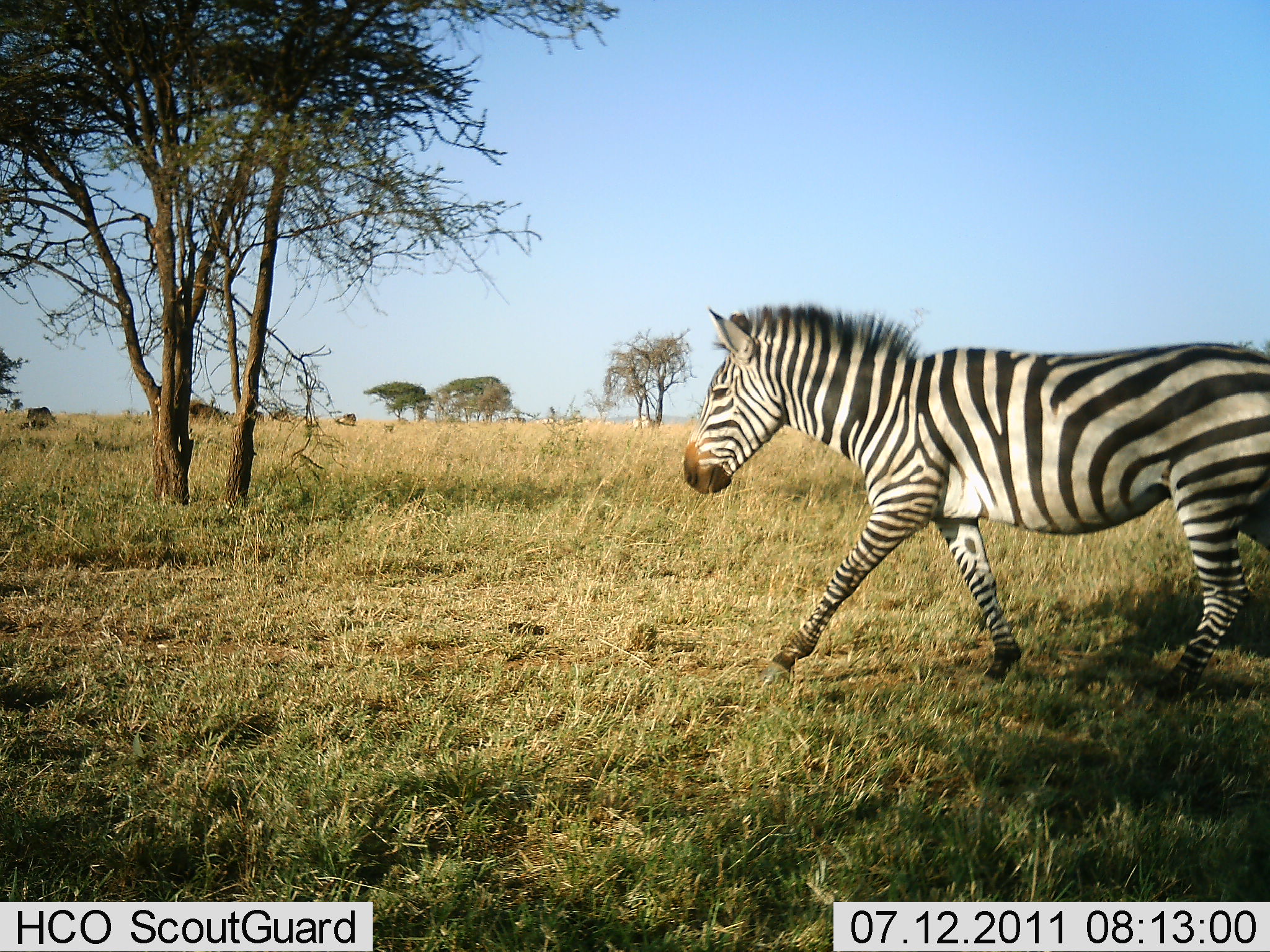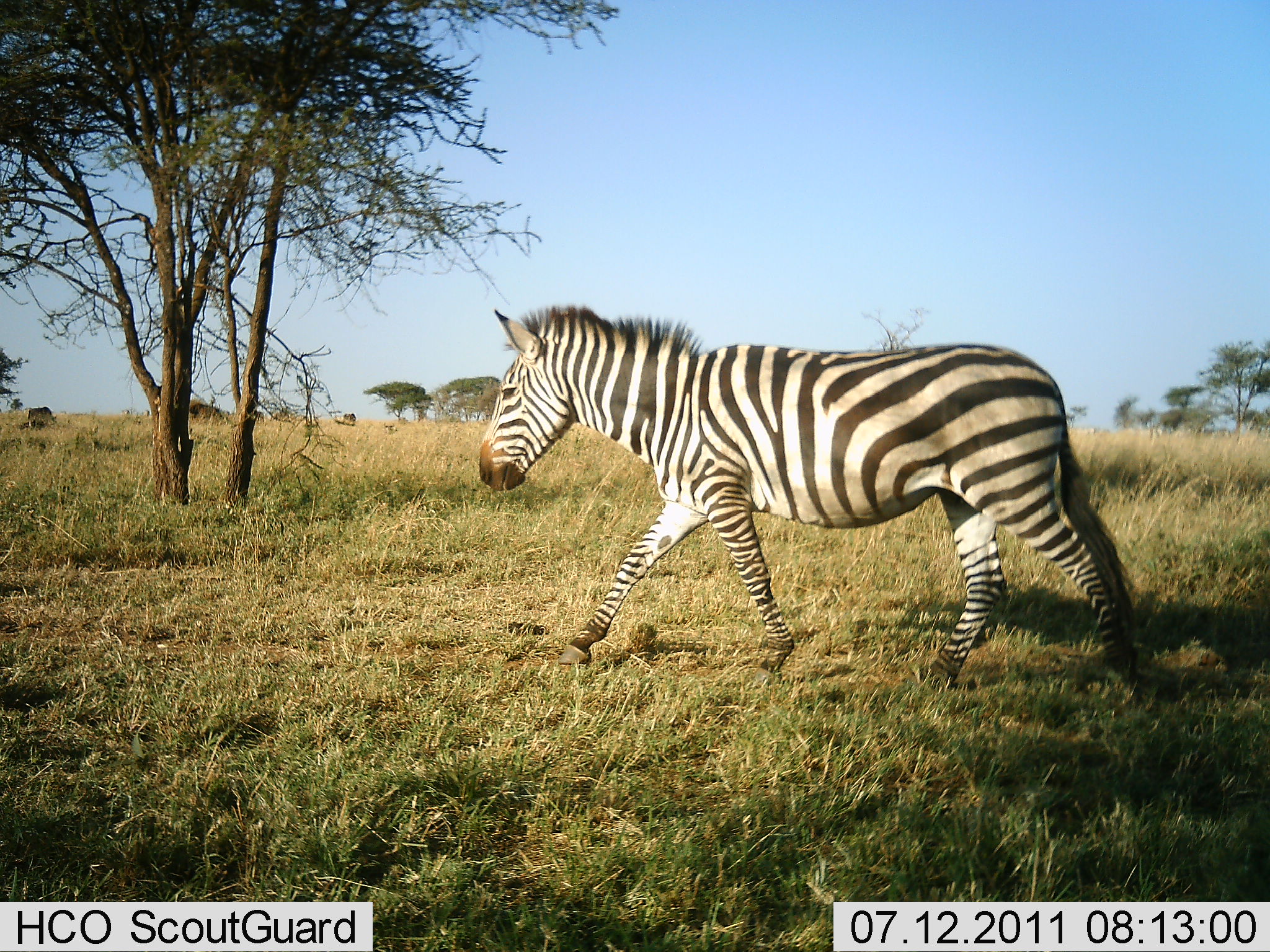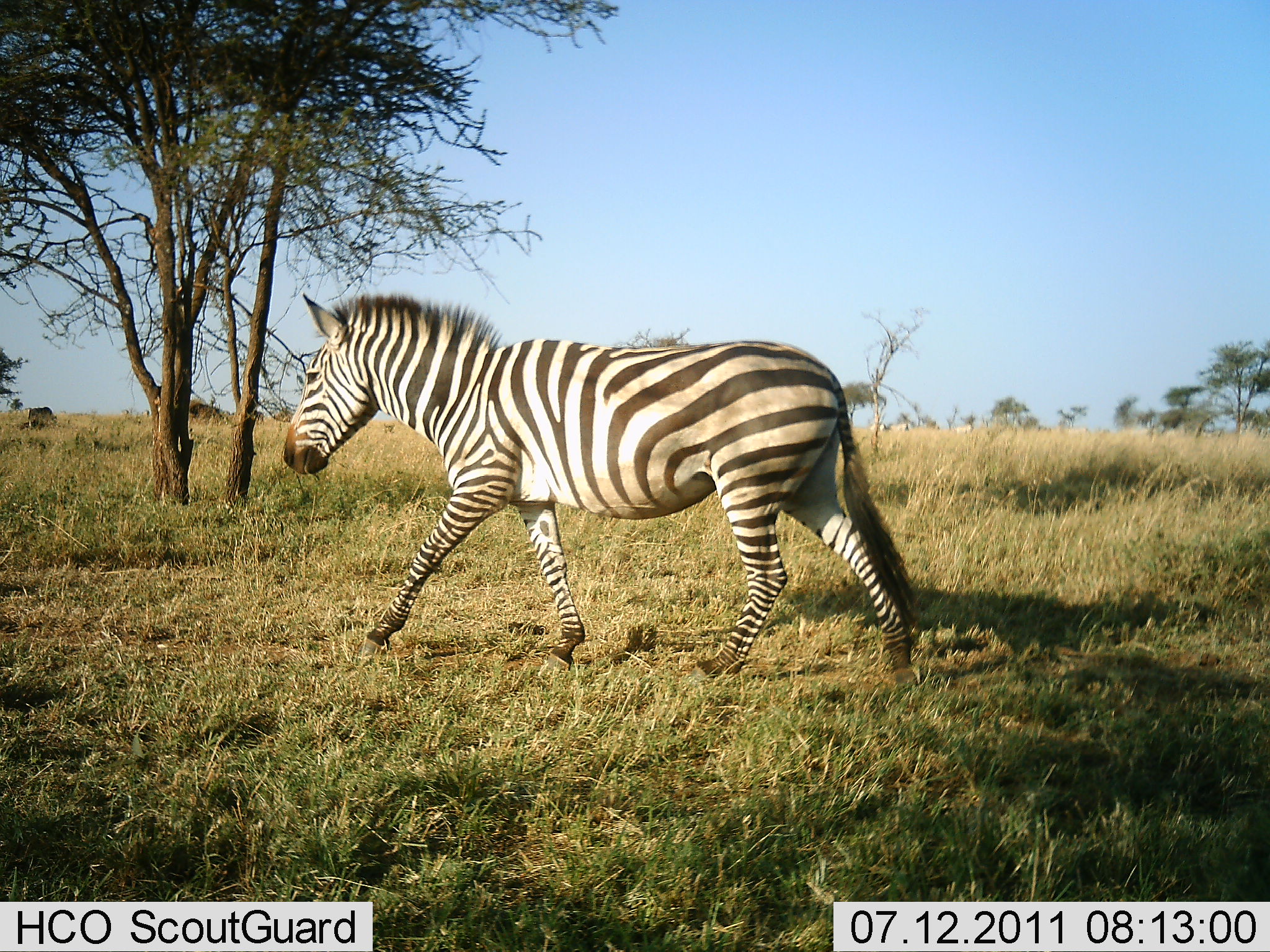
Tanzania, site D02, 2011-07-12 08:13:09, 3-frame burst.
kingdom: Animalia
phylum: Chordata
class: Mammalia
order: Perissodactyla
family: Equidae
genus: Equus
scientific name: Equus quagga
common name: plains zebra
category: zebra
Zebra (plains zebra) (Equus quagga), count 1. Behavior (volunteer vote fractions): standing 0%, resting 0%, moving 100%, interacting 0%. Young present (vote fraction): 0%. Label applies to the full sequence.